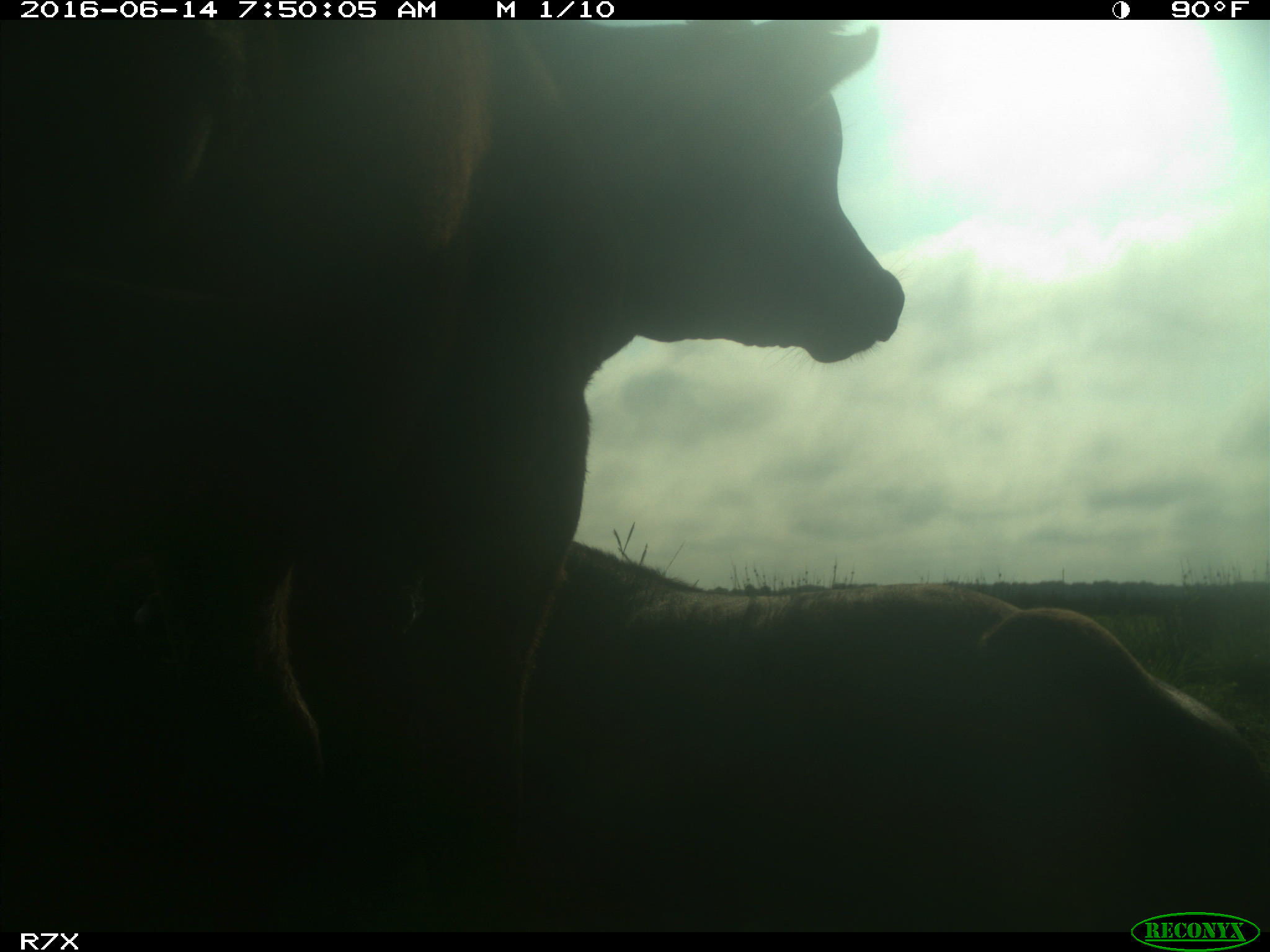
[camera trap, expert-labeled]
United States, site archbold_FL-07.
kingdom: Animalia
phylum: Chordata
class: Mammalia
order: Artiodactyla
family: Bovidae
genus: Bos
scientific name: Bos taurus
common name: domestic cow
Bos taurus (domestic cow).